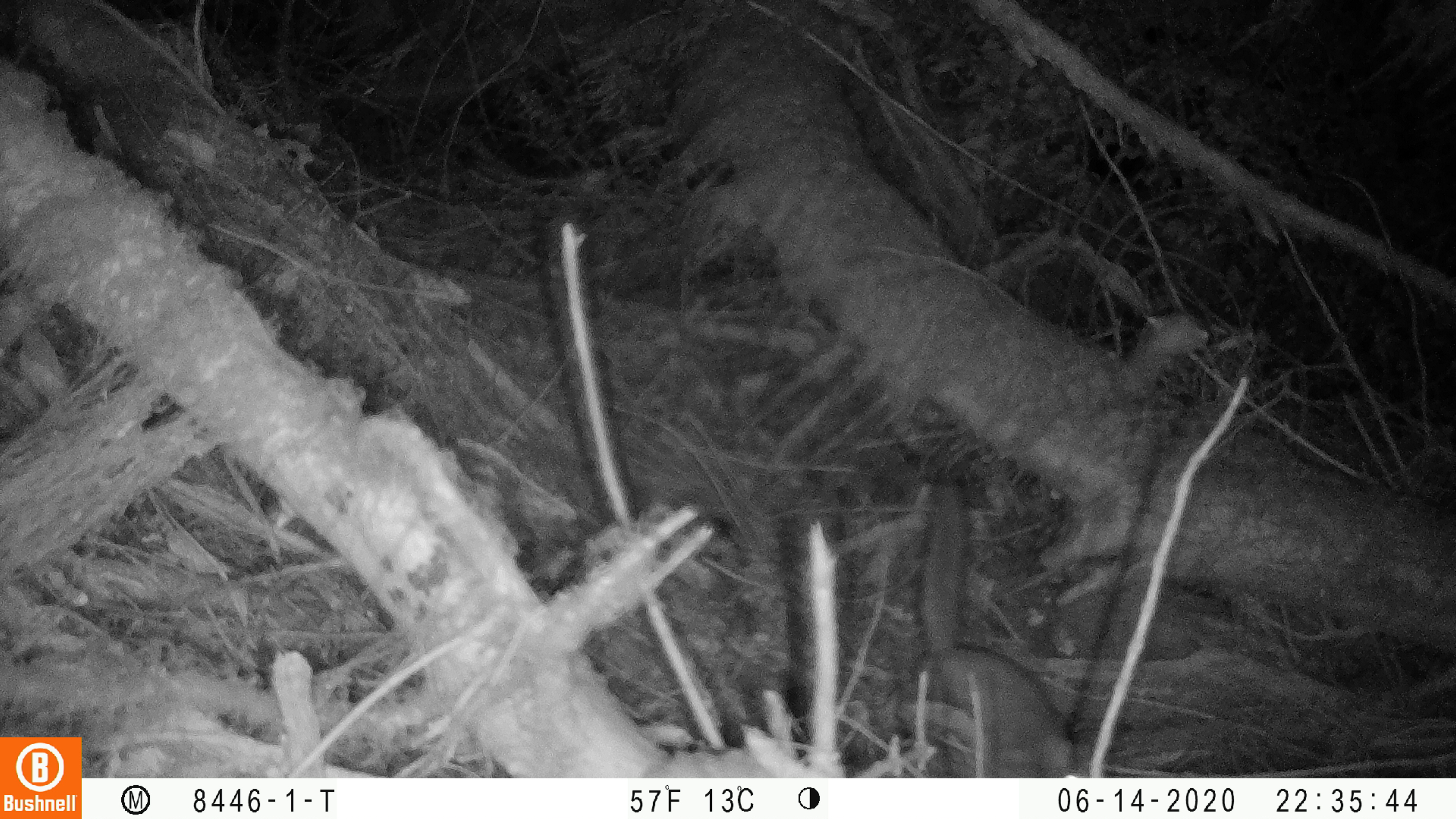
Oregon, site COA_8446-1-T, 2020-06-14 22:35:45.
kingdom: Animalia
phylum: Chordata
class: Mammalia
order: Rodentia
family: Sciuridae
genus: Glaucomys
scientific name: Glaucomys oregonensis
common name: humboldt's flying squirrel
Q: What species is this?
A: Humboldt's flying squirrel (Glaucomys oregonensis).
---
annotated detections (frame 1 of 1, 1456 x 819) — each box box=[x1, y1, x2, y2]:
humboldt's flying squirrel: box=[886, 466, 1090, 776]